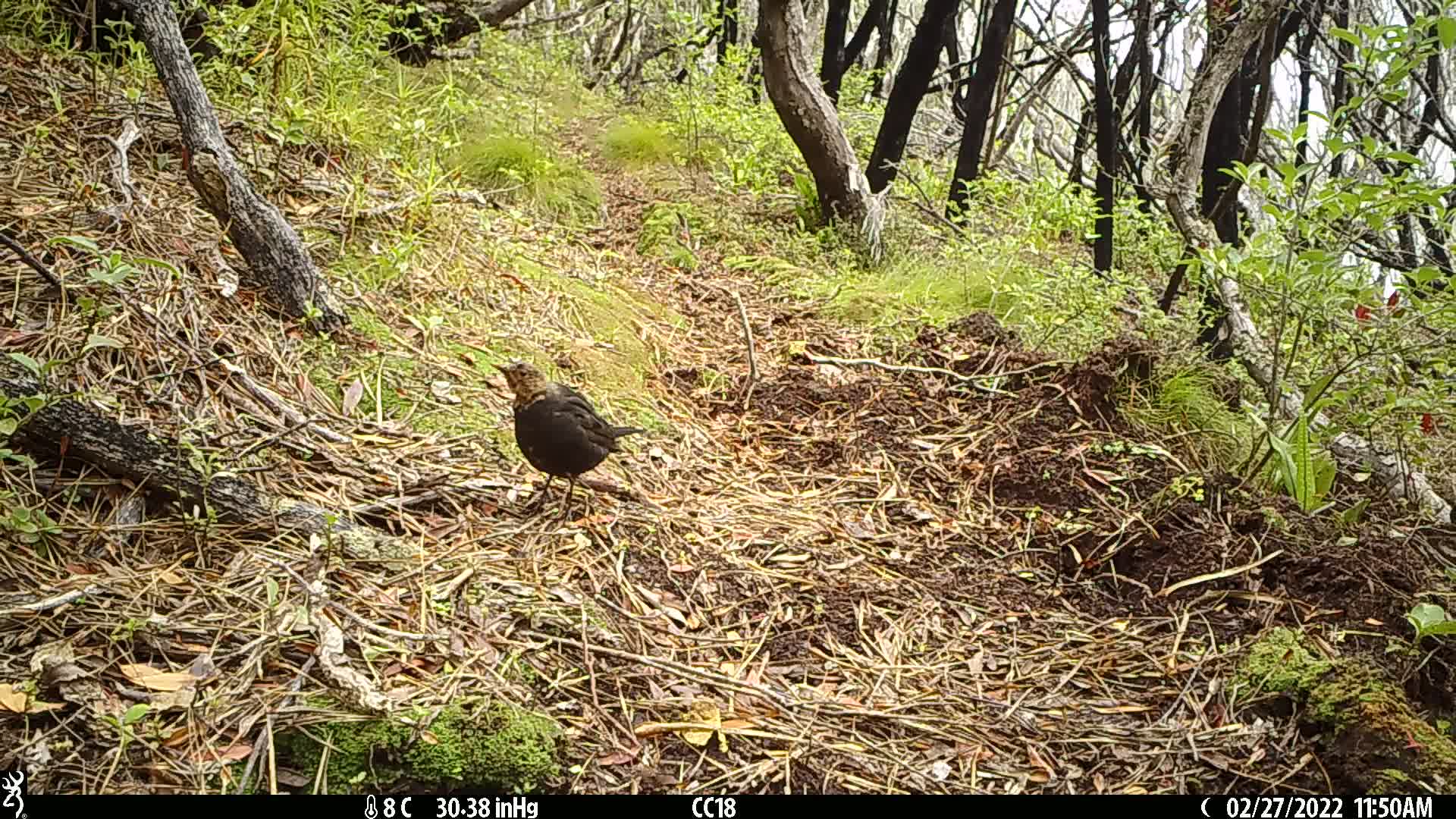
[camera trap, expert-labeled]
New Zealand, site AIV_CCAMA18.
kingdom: Animalia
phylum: Chordata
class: Aves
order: Passeriformes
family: Turdidae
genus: Turdus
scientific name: Turdus merula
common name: eurasian blackbird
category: blackbird